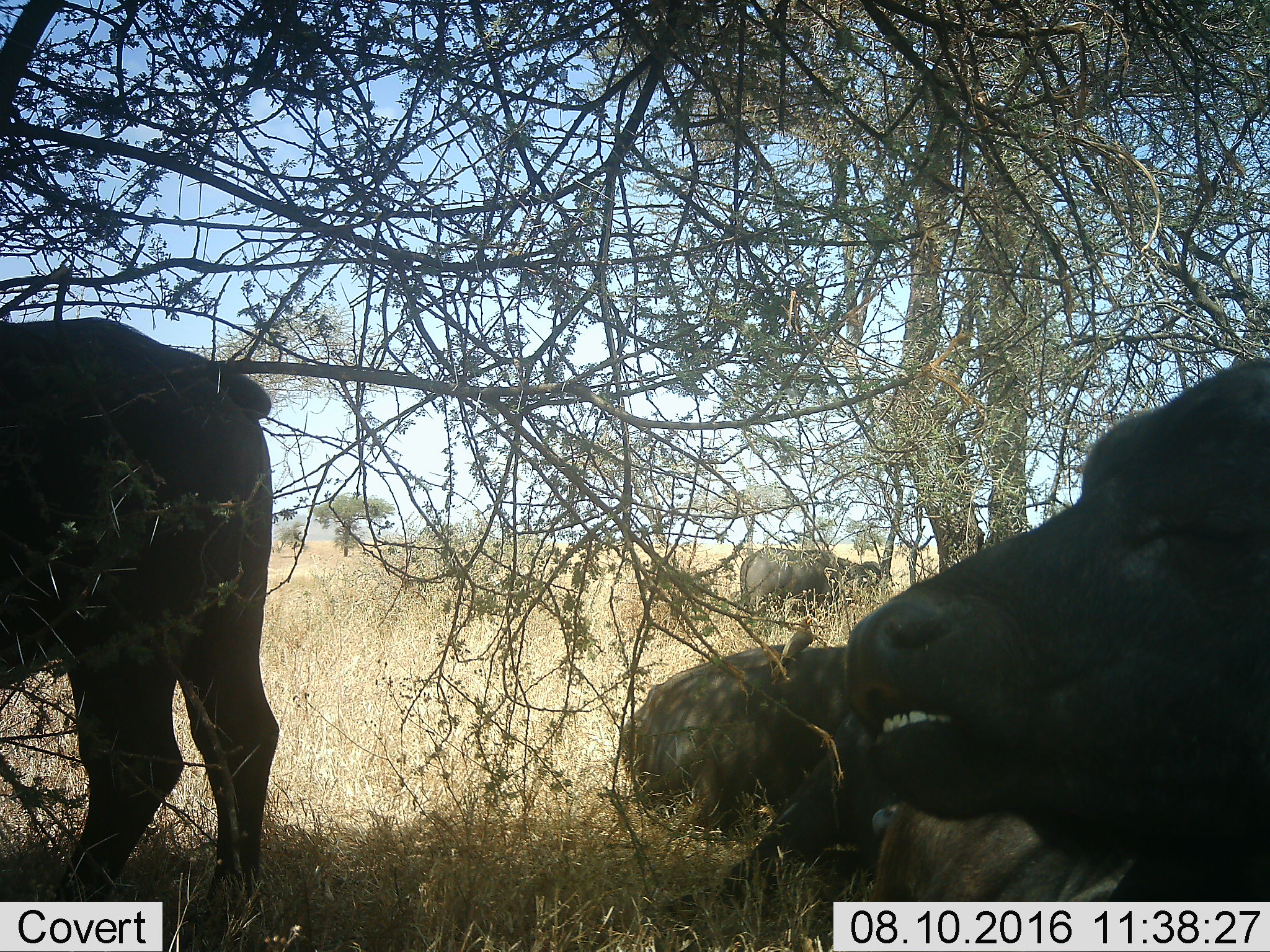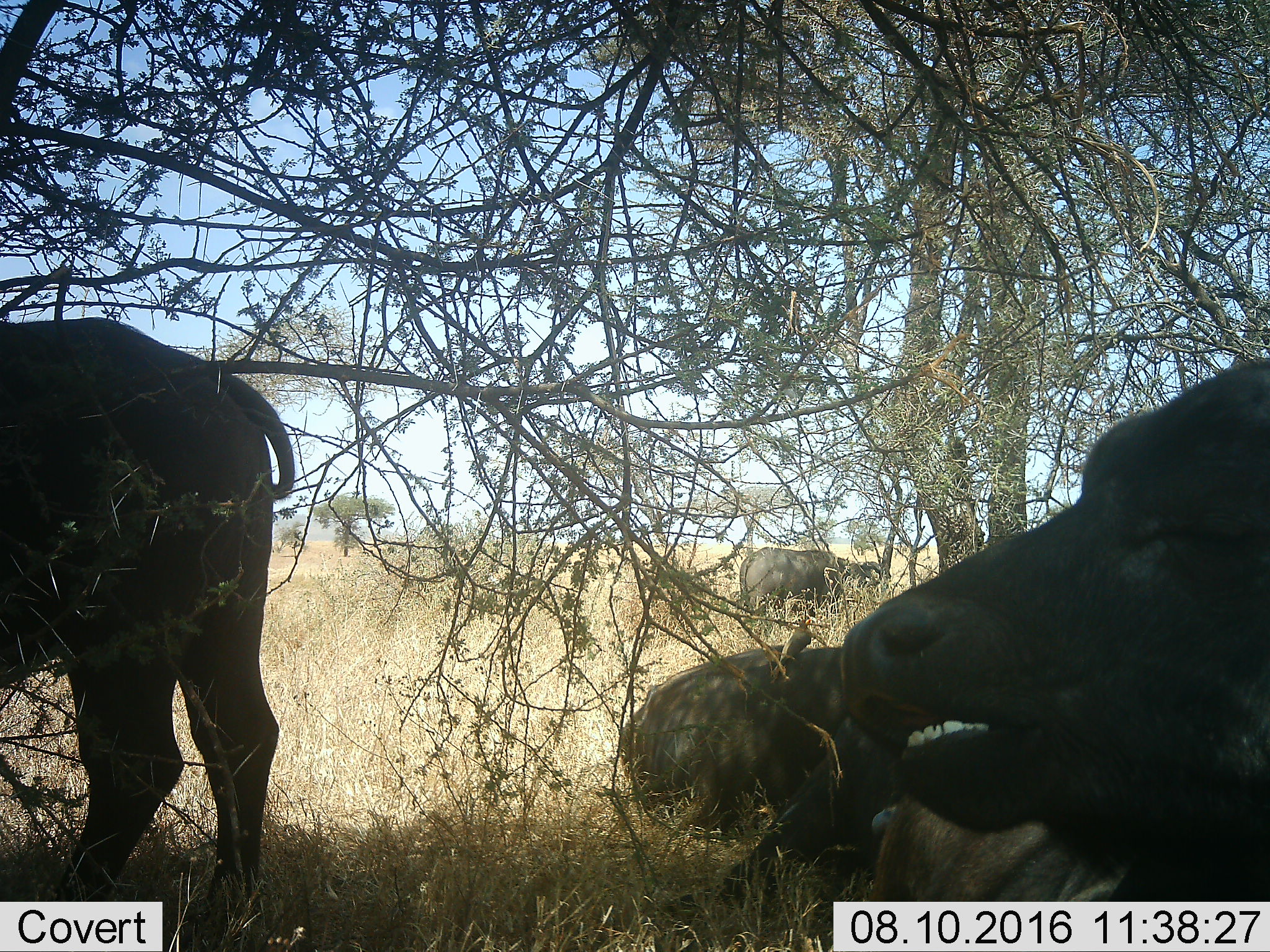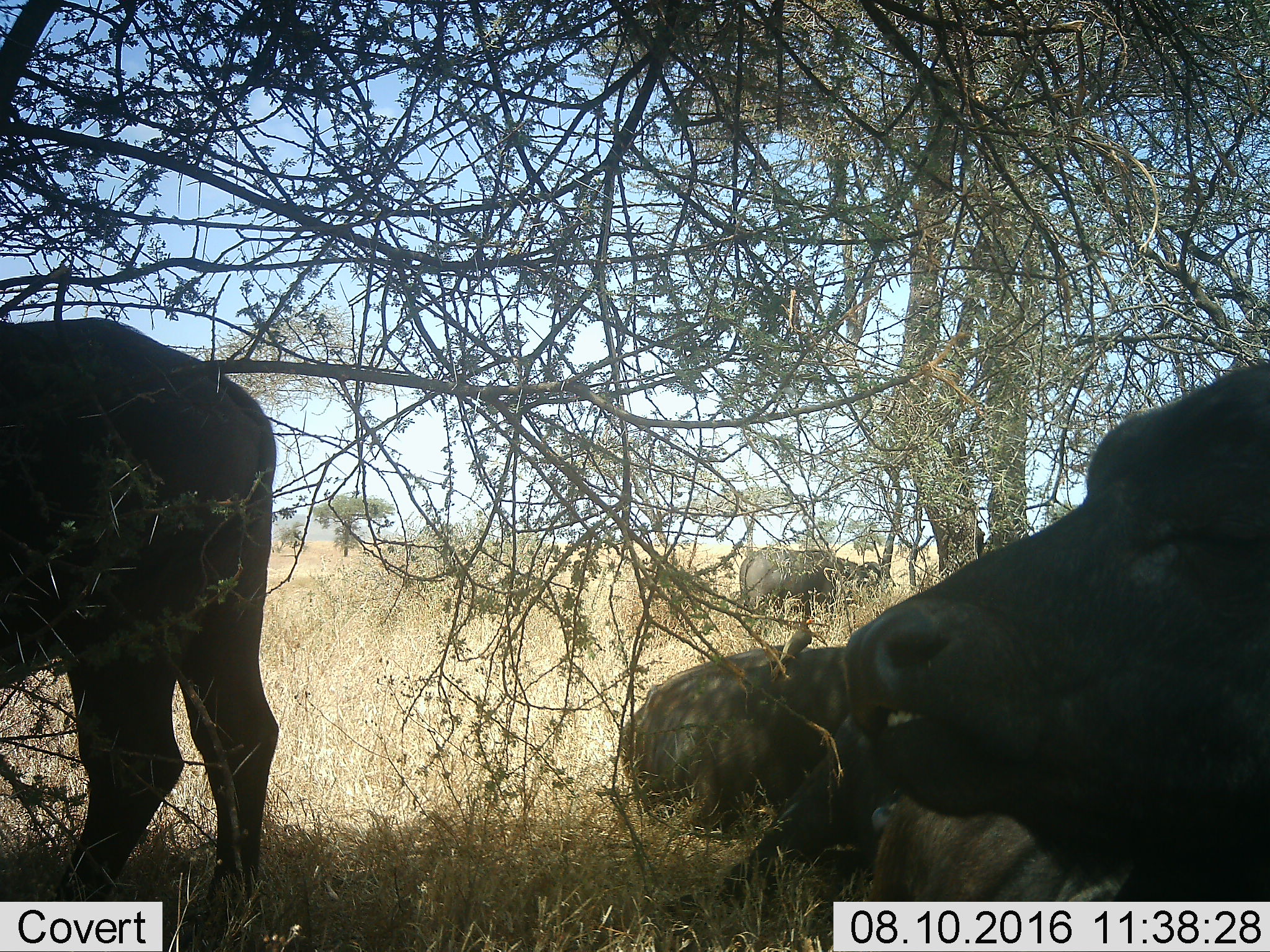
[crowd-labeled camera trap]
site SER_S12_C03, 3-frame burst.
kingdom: Animalia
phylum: Chordata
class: Mammalia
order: Artiodactyla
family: Bovidae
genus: Syncerus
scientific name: Syncerus caffer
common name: african buffalo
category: buffalo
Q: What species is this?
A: Buffalo (african buffalo) (Syncerus caffer).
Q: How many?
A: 4.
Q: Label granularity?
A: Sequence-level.